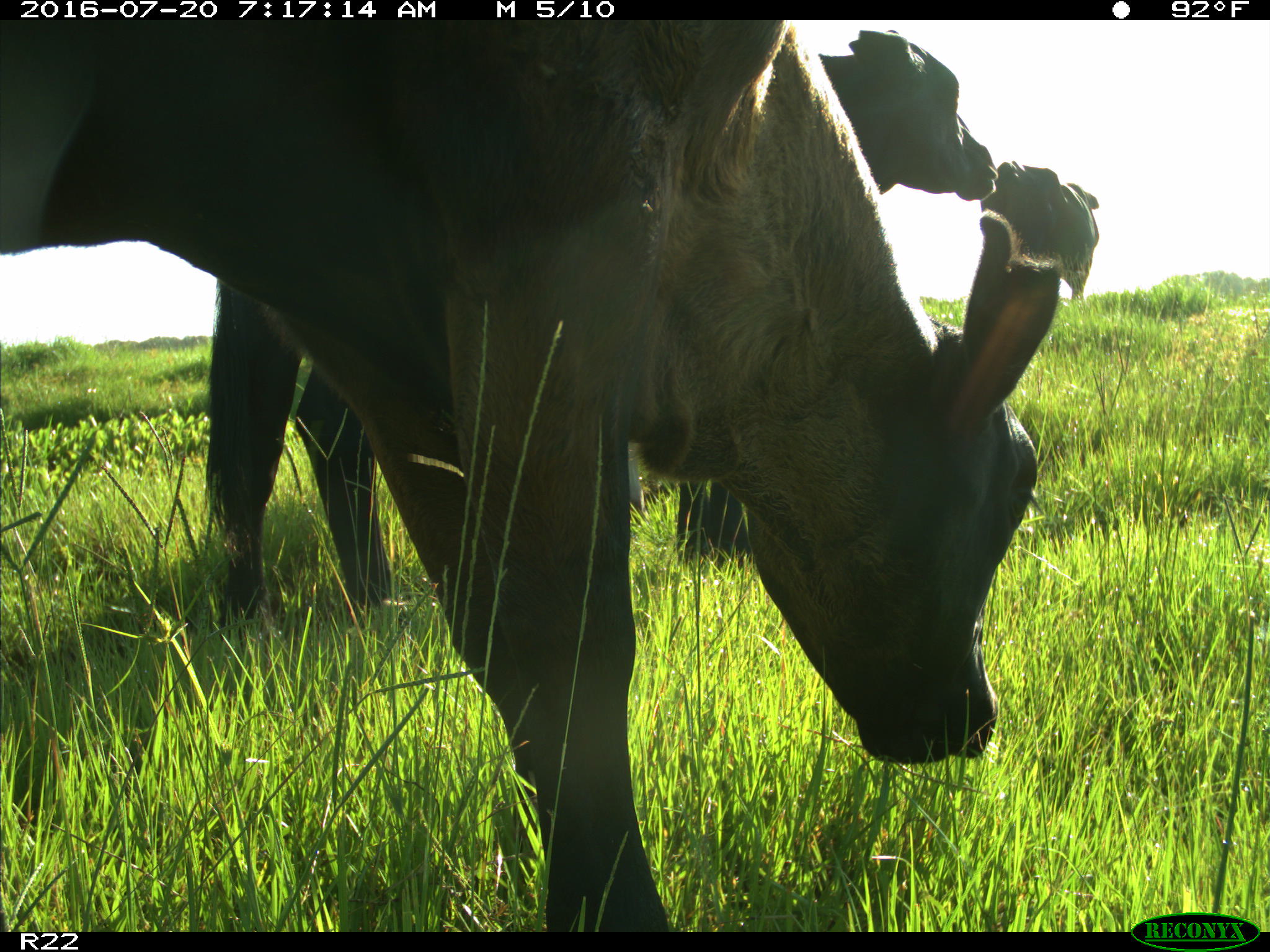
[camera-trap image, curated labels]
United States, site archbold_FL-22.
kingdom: Animalia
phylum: Chordata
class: Mammalia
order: Artiodactyla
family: Bovidae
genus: Bos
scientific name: Bos taurus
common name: domestic cow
Bos taurus (domestic cow).